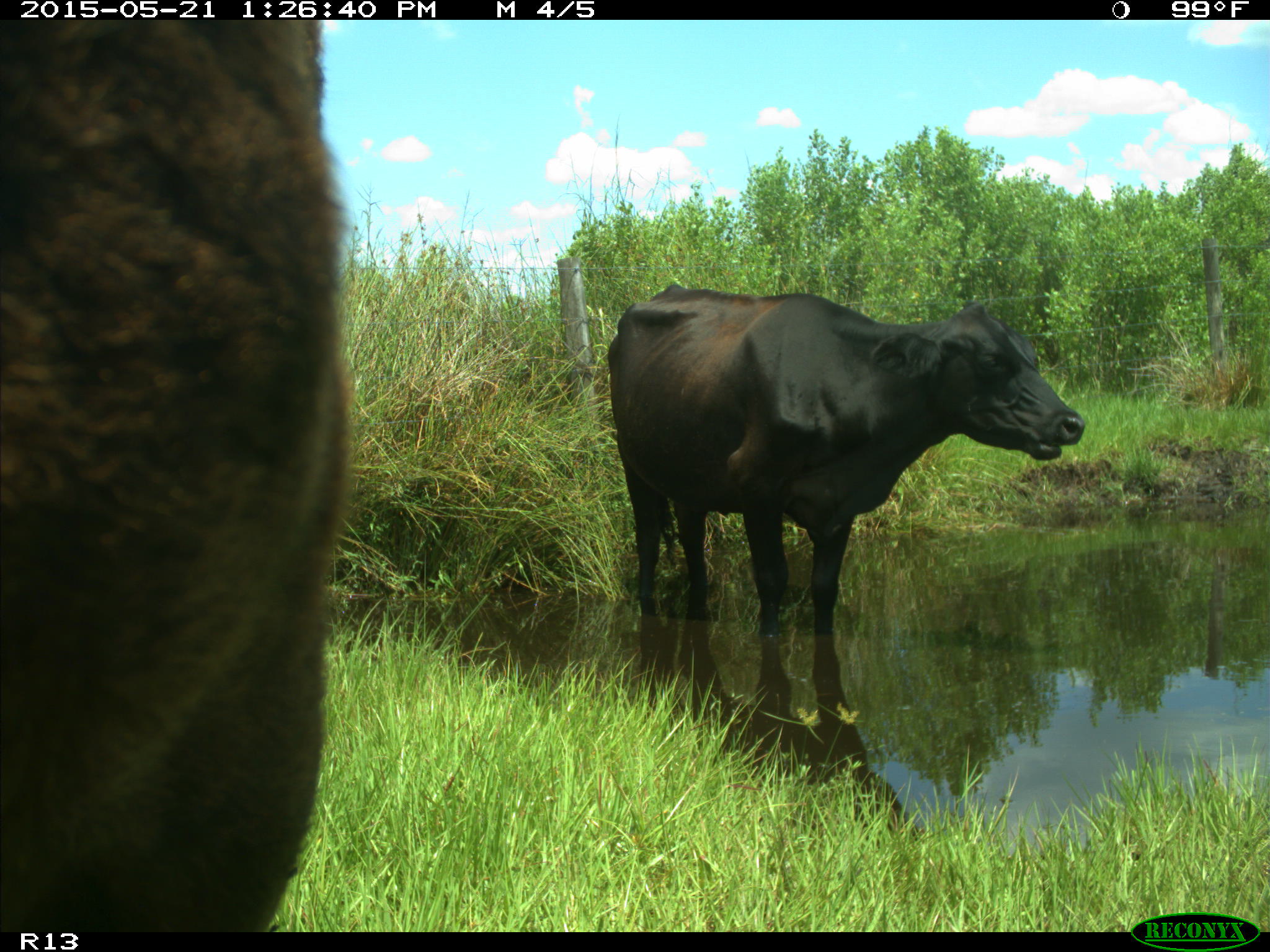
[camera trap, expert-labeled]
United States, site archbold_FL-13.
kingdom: Animalia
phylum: Chordata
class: Mammalia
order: Artiodactyla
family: Bovidae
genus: Bos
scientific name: Bos taurus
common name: domestic cow